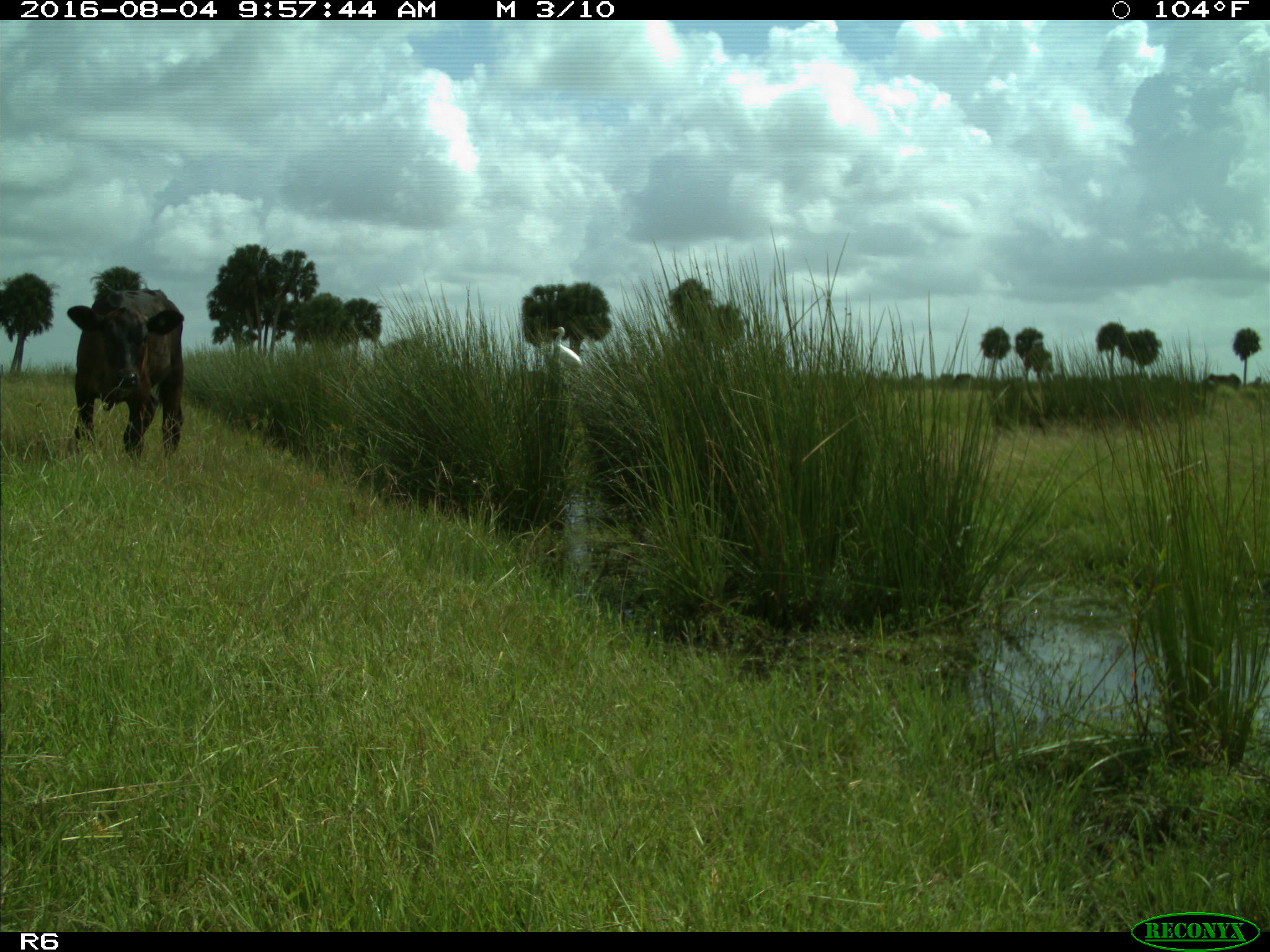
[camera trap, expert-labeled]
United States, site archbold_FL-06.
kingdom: Animalia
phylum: Chordata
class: Mammalia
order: Artiodactyla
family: Bovidae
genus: Bos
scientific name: Bos taurus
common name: domestic cow